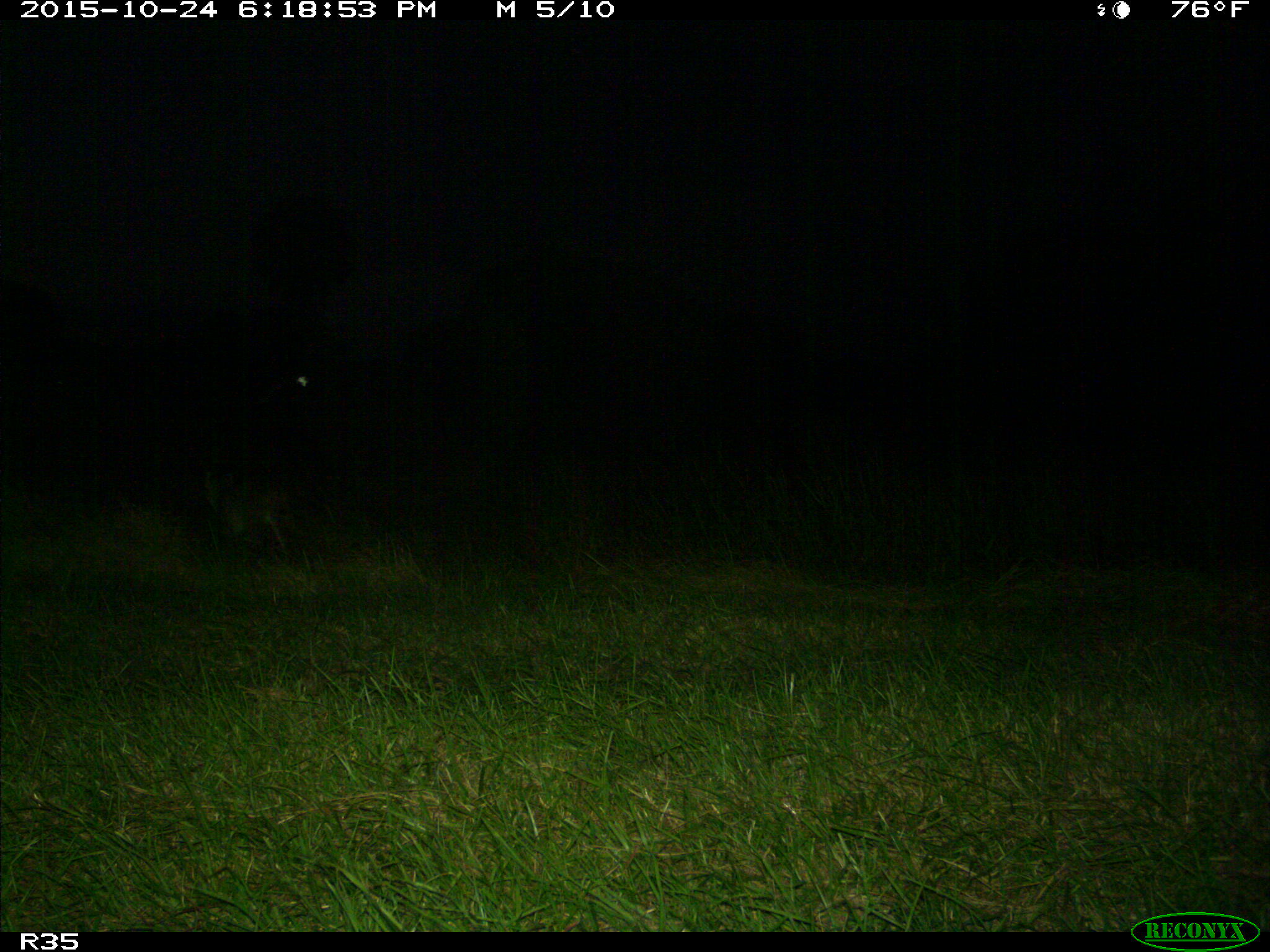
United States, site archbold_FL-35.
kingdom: Animalia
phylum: Chordata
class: Mammalia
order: Carnivora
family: Felidae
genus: Lynx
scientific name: Lynx rufus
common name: bobcat